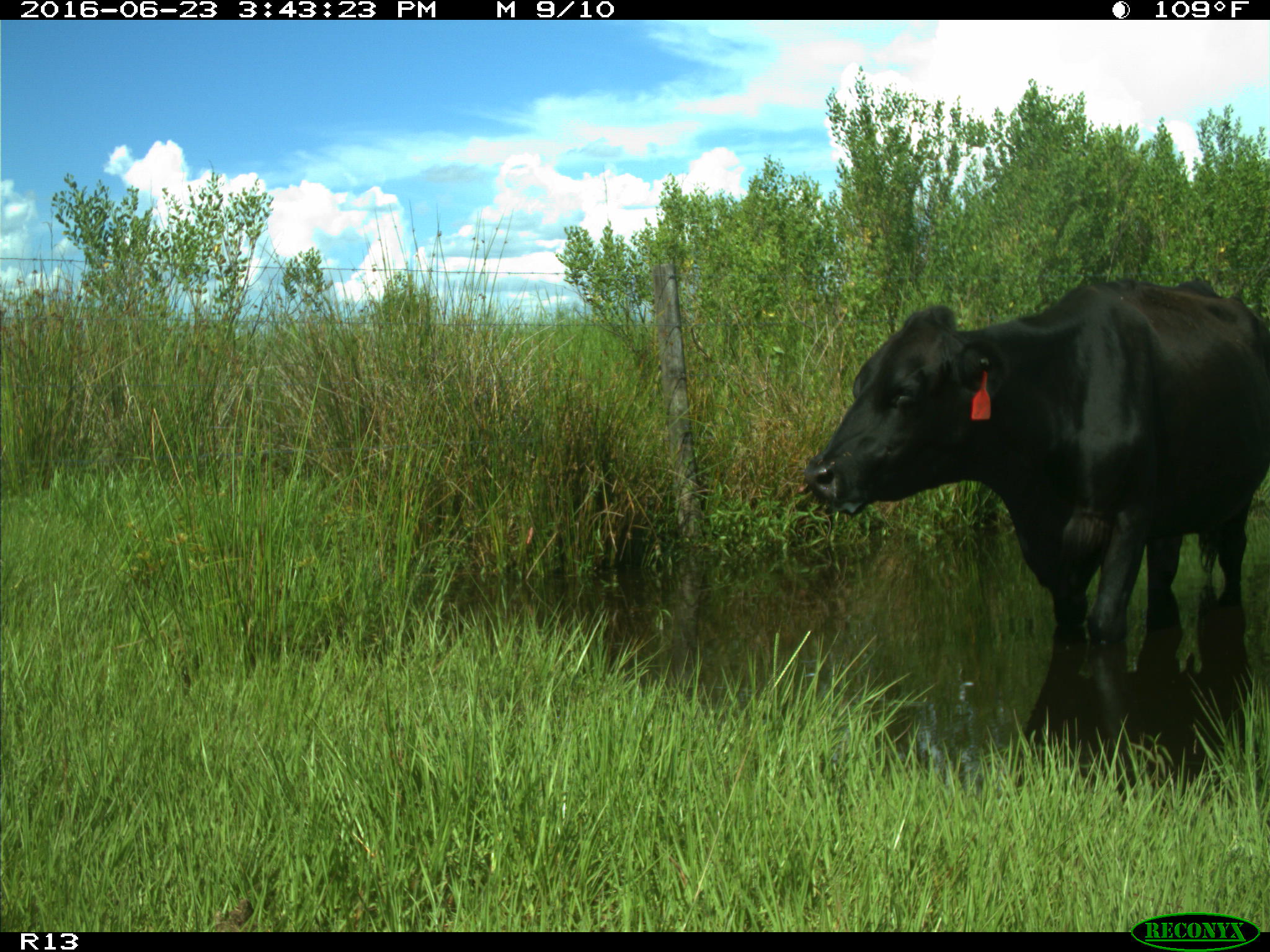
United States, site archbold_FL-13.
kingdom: Animalia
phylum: Chordata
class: Mammalia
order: Artiodactyla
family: Bovidae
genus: Bos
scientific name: Bos taurus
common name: domestic cow